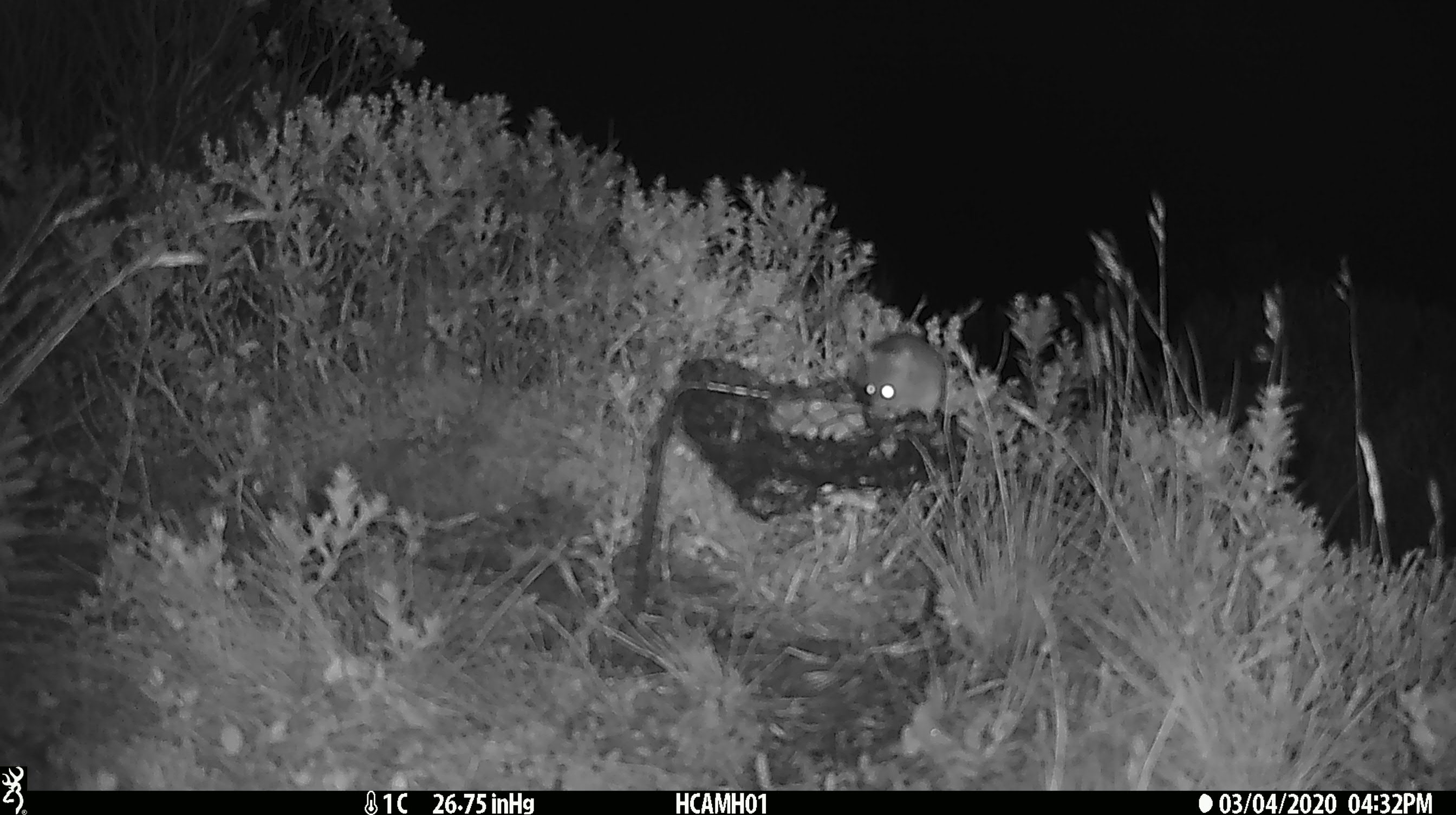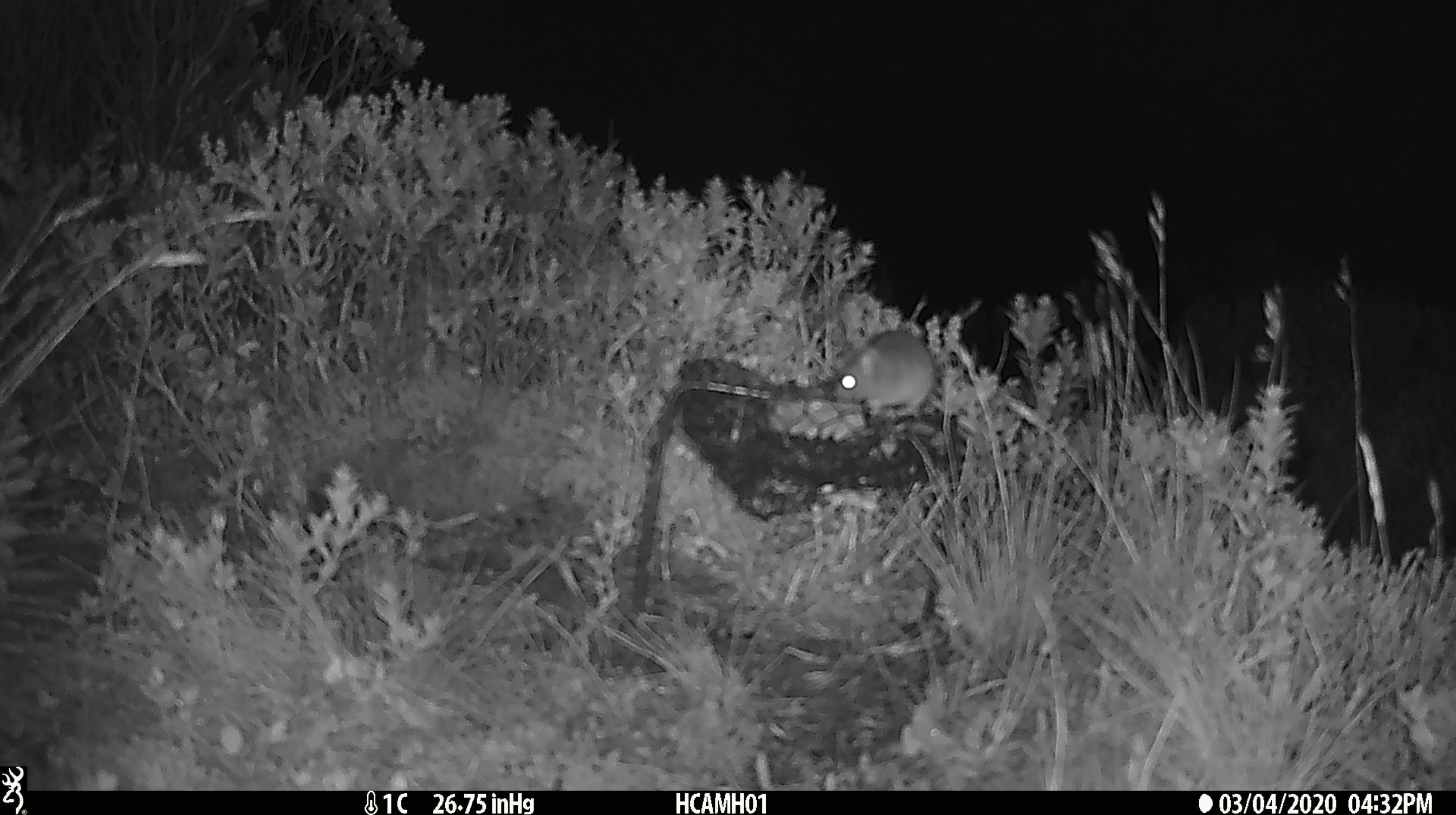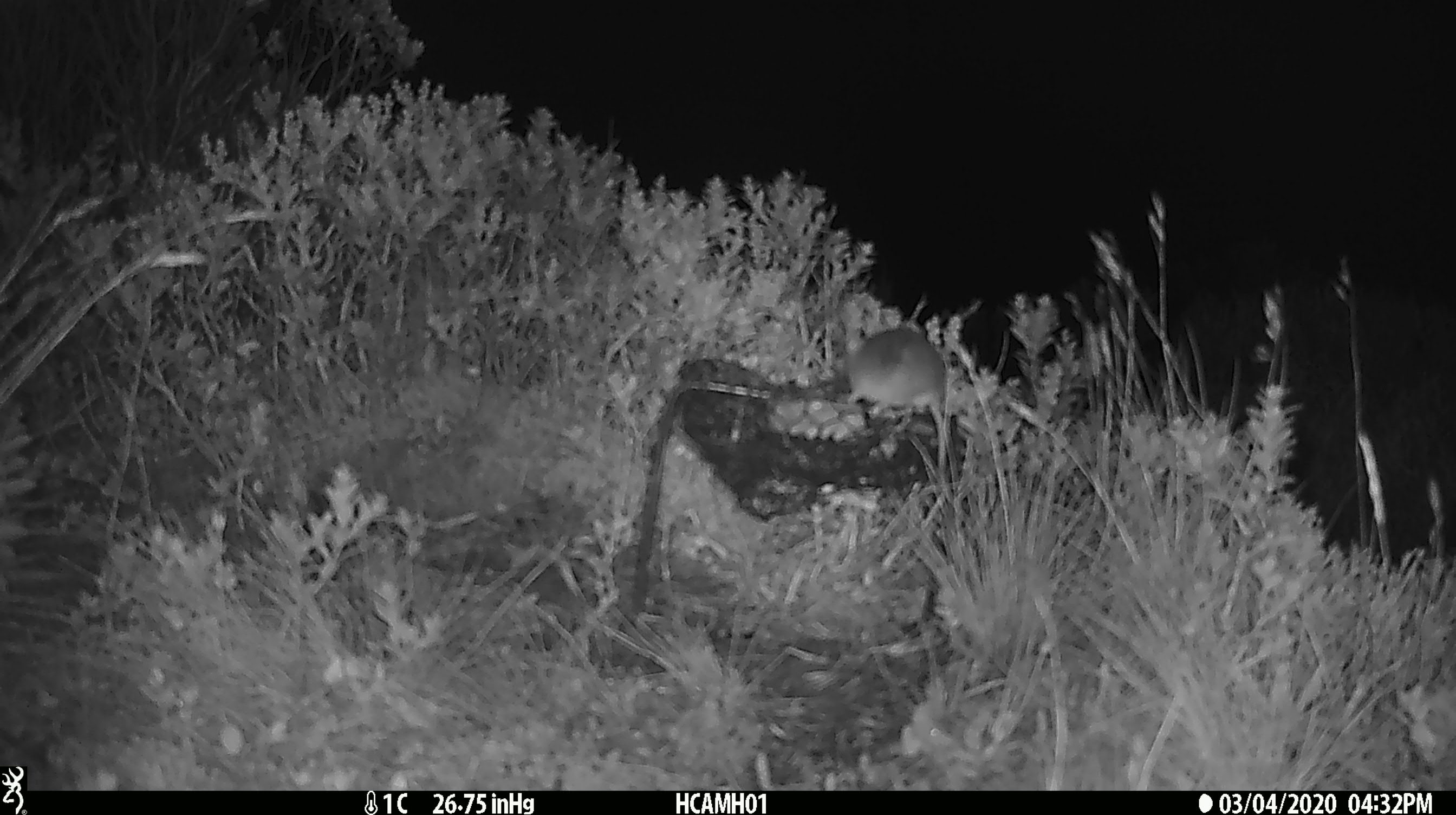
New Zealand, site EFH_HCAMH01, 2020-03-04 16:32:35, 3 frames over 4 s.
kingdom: Animalia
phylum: Chordata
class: Mammalia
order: Rodentia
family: Muridae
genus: Mus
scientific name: Mus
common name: mouse